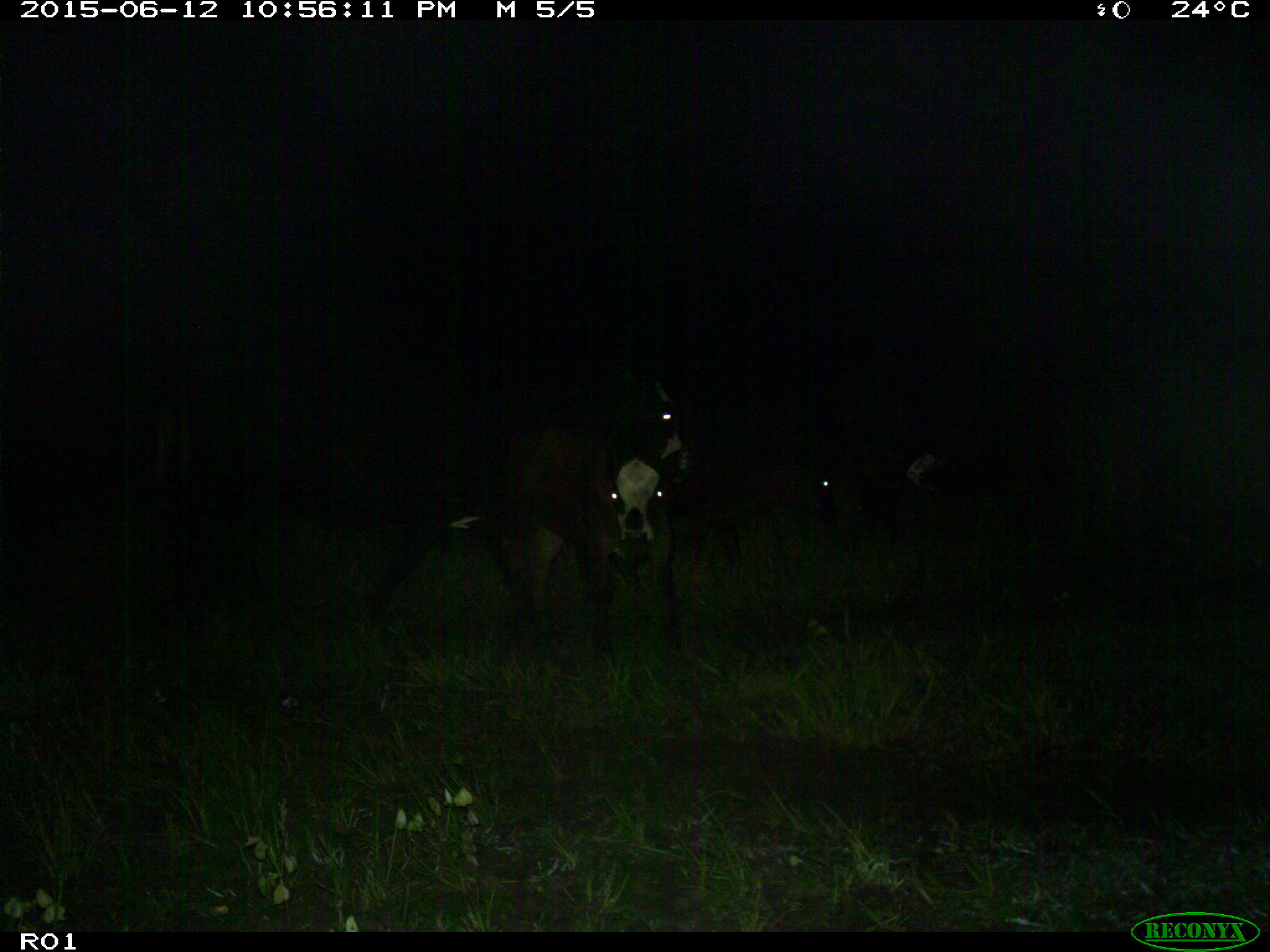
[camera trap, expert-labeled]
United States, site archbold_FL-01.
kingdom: Animalia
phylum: Chordata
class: Mammalia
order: Artiodactyla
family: Bovidae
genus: Bos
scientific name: Bos taurus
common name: domestic cow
Bos taurus (domestic cow).